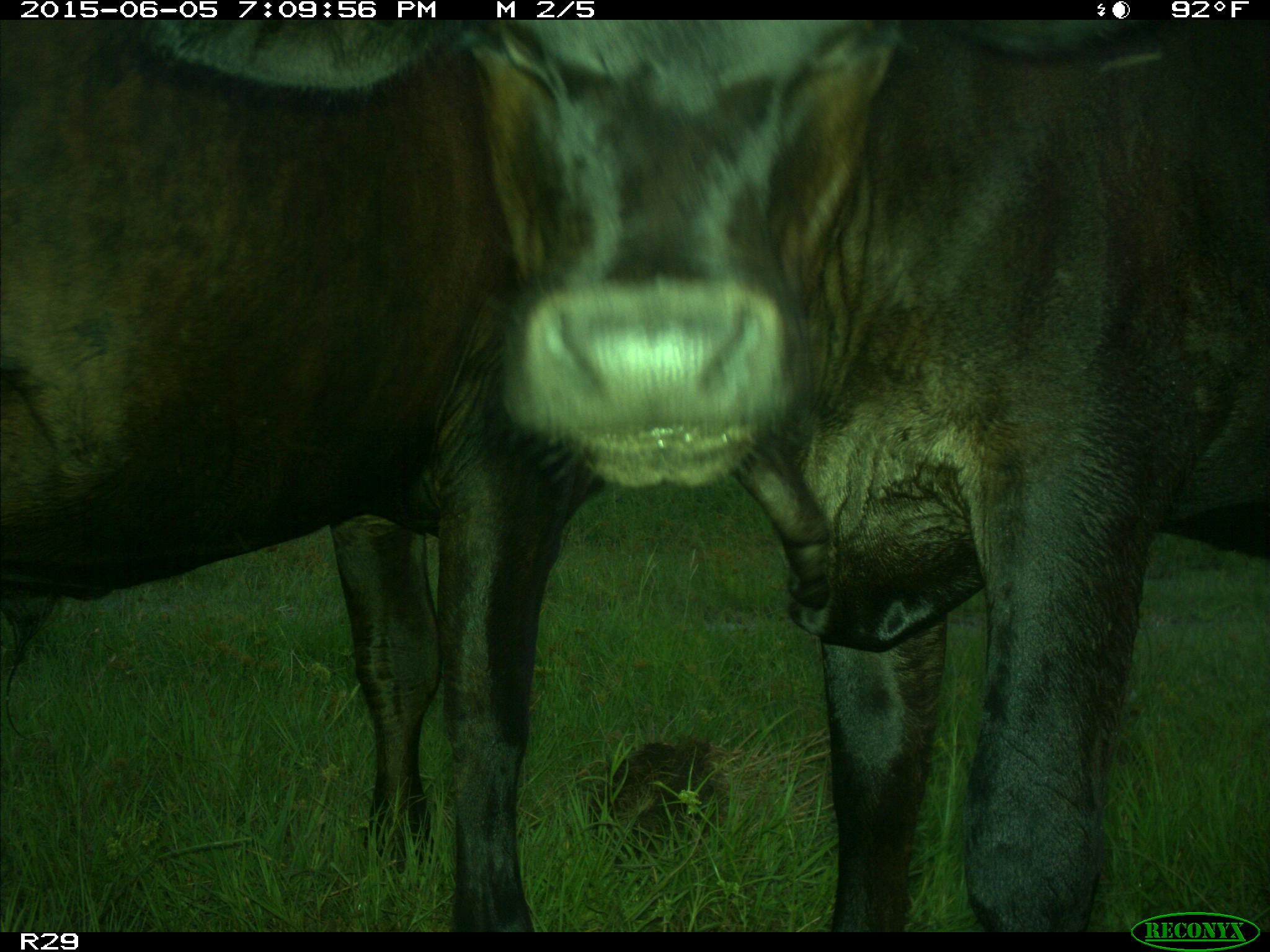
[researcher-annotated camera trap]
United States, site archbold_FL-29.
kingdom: Animalia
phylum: Chordata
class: Mammalia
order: Artiodactyla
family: Bovidae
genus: Bos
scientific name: Bos taurus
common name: domestic cow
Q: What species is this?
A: Bos taurus (domestic cow).